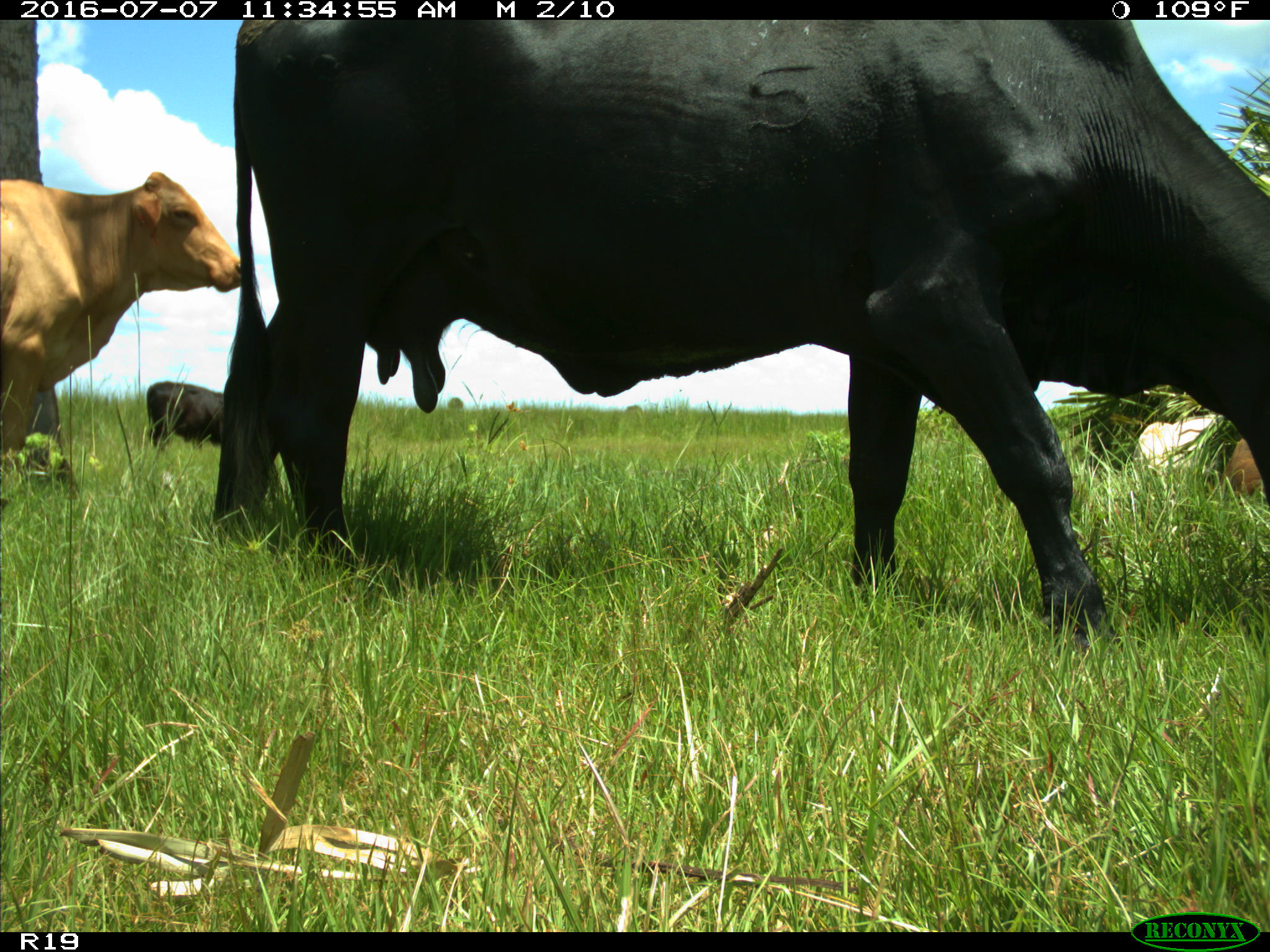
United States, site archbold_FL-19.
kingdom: Animalia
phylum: Chordata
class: Mammalia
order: Artiodactyla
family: Bovidae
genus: Bos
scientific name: Bos taurus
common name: domestic cow